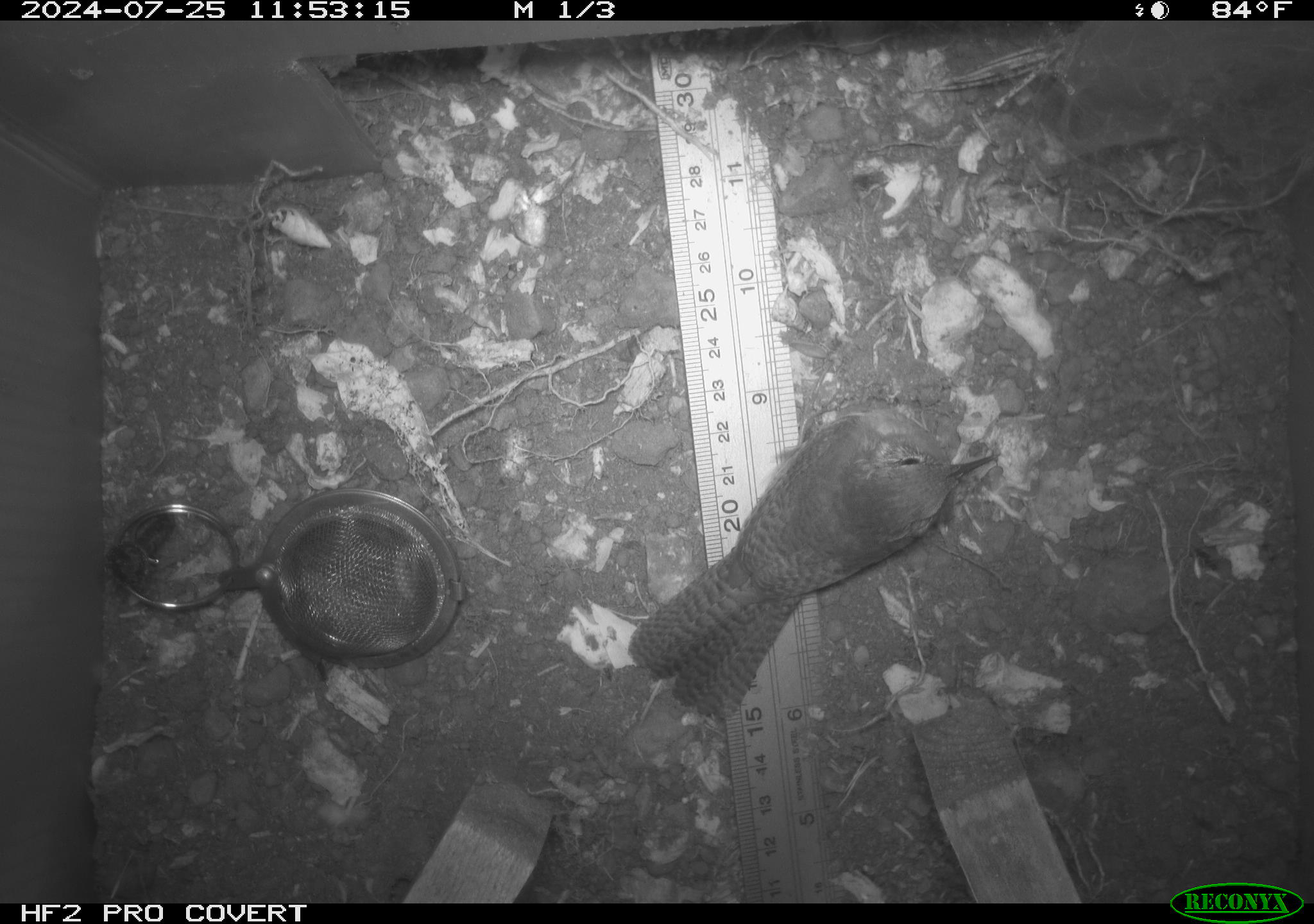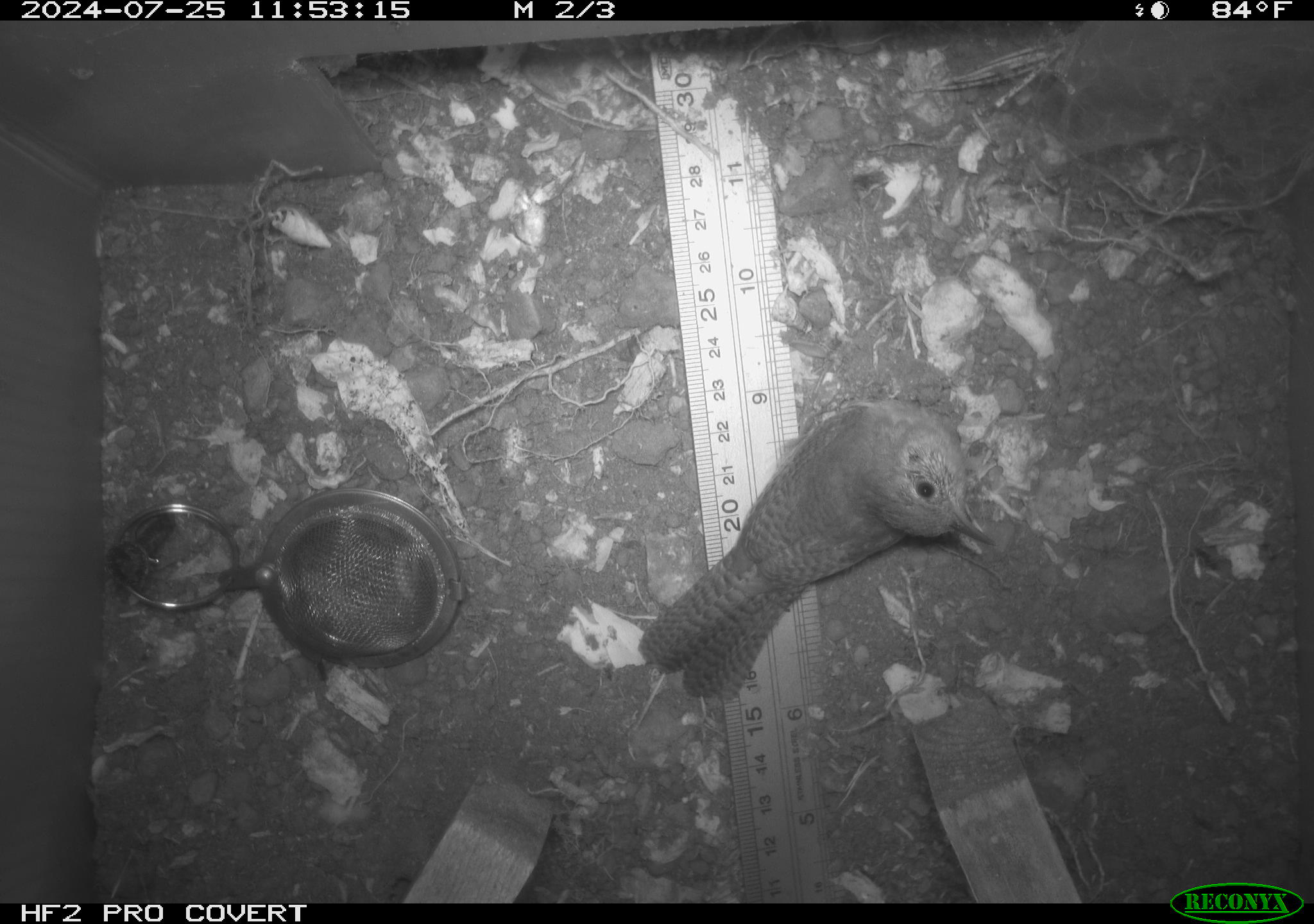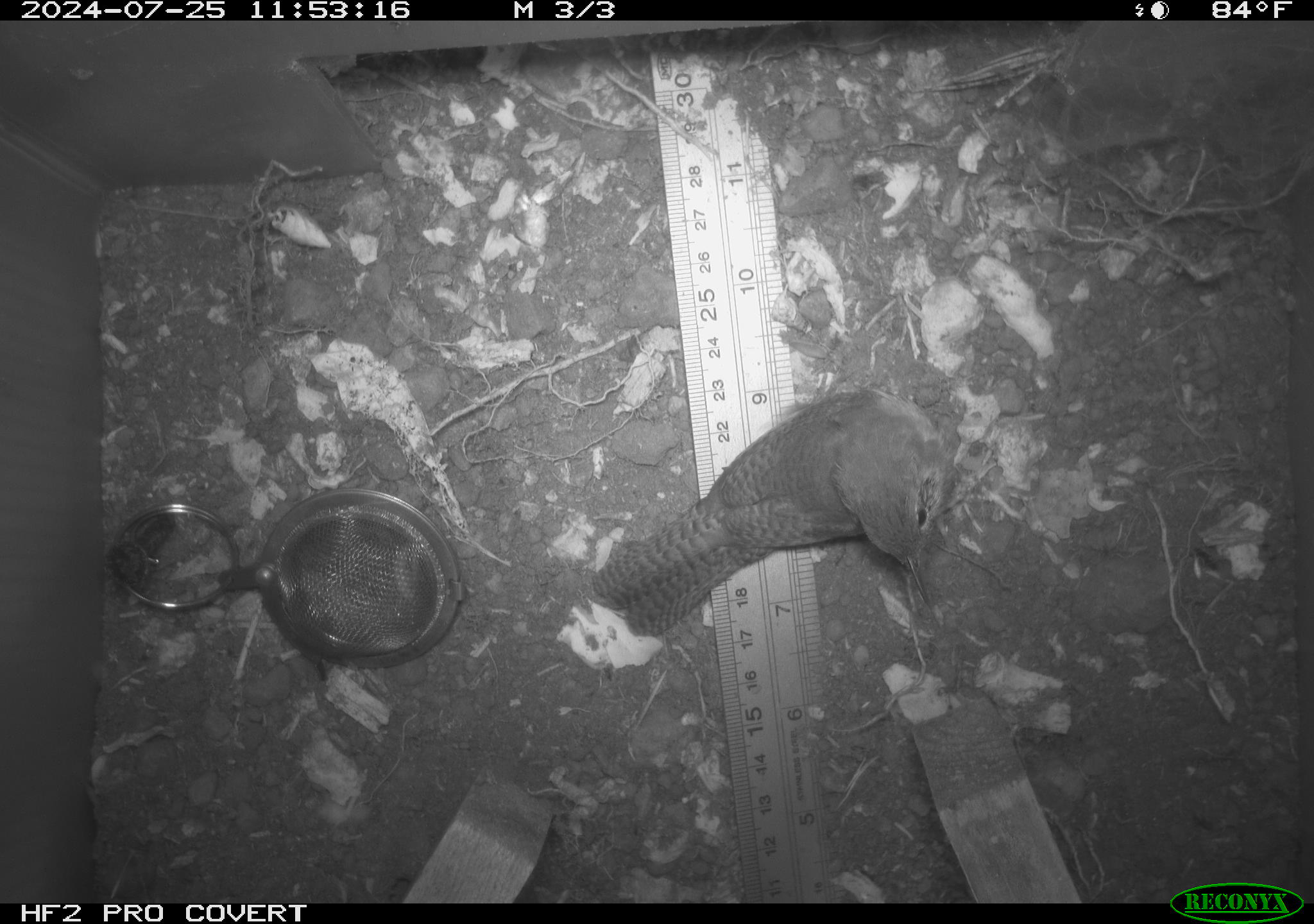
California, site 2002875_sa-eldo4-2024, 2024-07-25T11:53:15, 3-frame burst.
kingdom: Animalia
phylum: Chordata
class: Aves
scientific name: Aves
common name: bird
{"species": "bird (Aves)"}